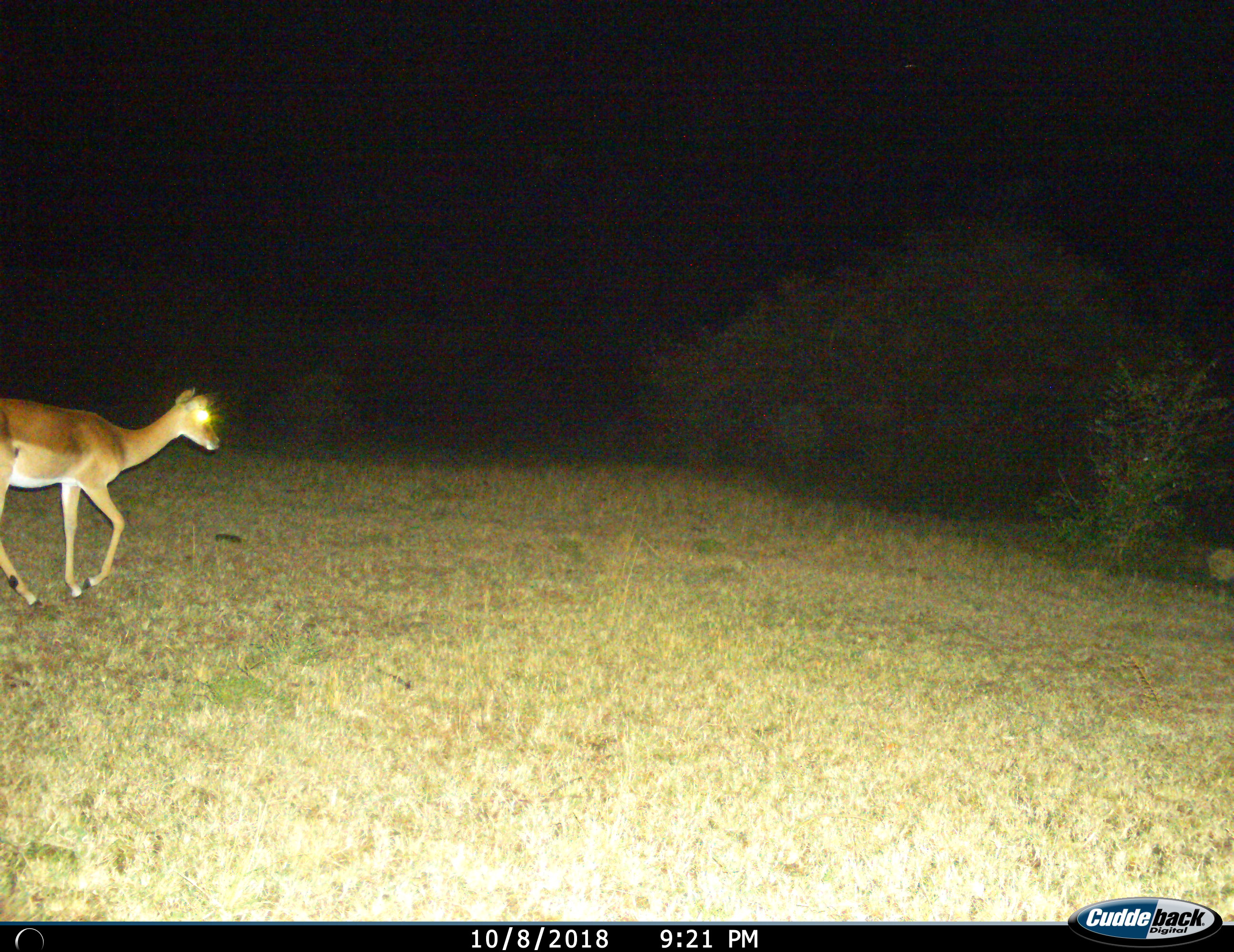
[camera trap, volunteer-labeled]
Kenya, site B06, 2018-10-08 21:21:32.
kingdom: Animalia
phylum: Chordata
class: Mammalia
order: Artiodactyla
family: Bovidae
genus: Aepyceros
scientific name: Aepyceros melampus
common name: impala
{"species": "impala (Aepyceros melampus)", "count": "1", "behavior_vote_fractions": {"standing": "14%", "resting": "0%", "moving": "86%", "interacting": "0%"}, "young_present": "0%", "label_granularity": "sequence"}